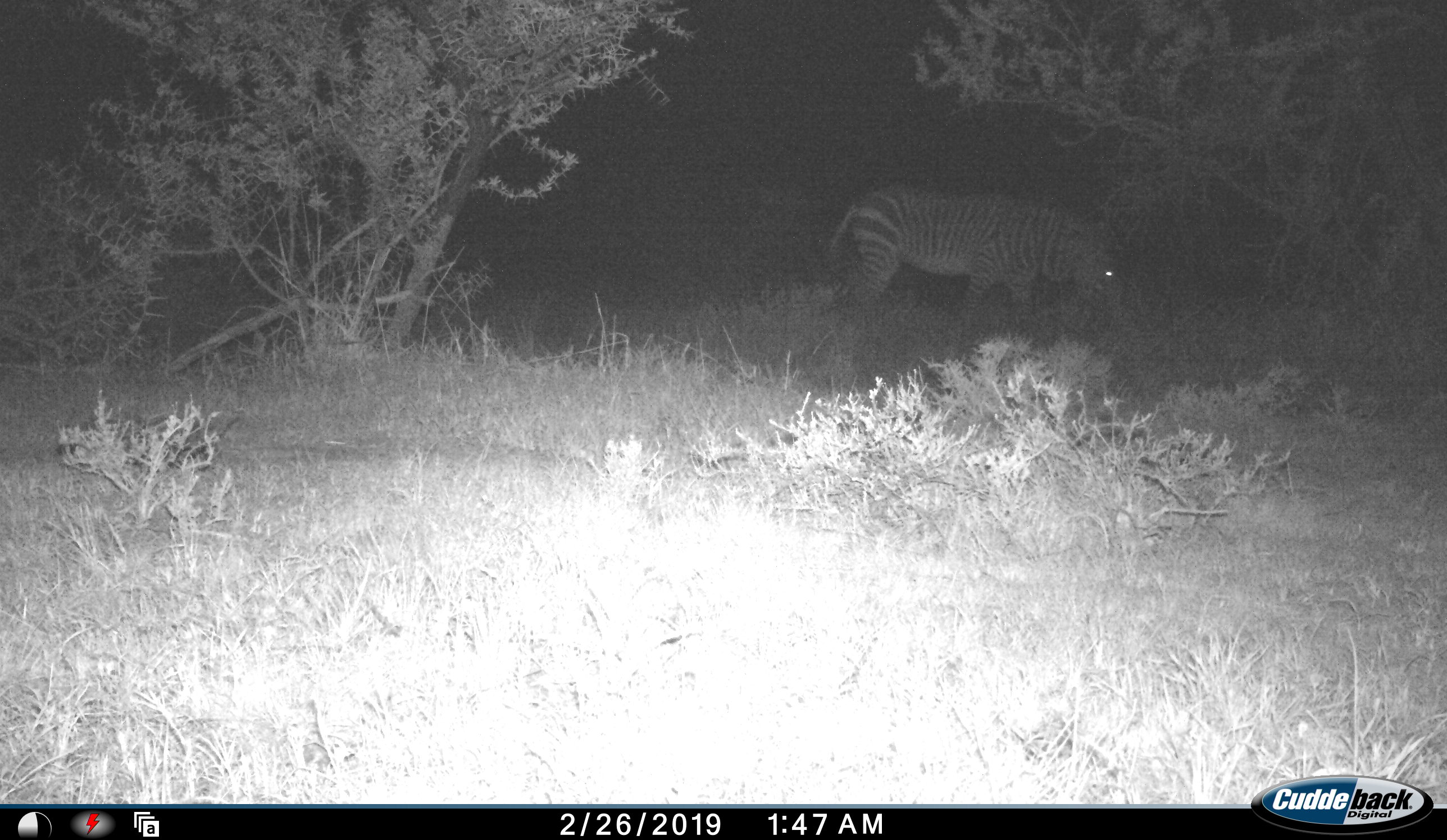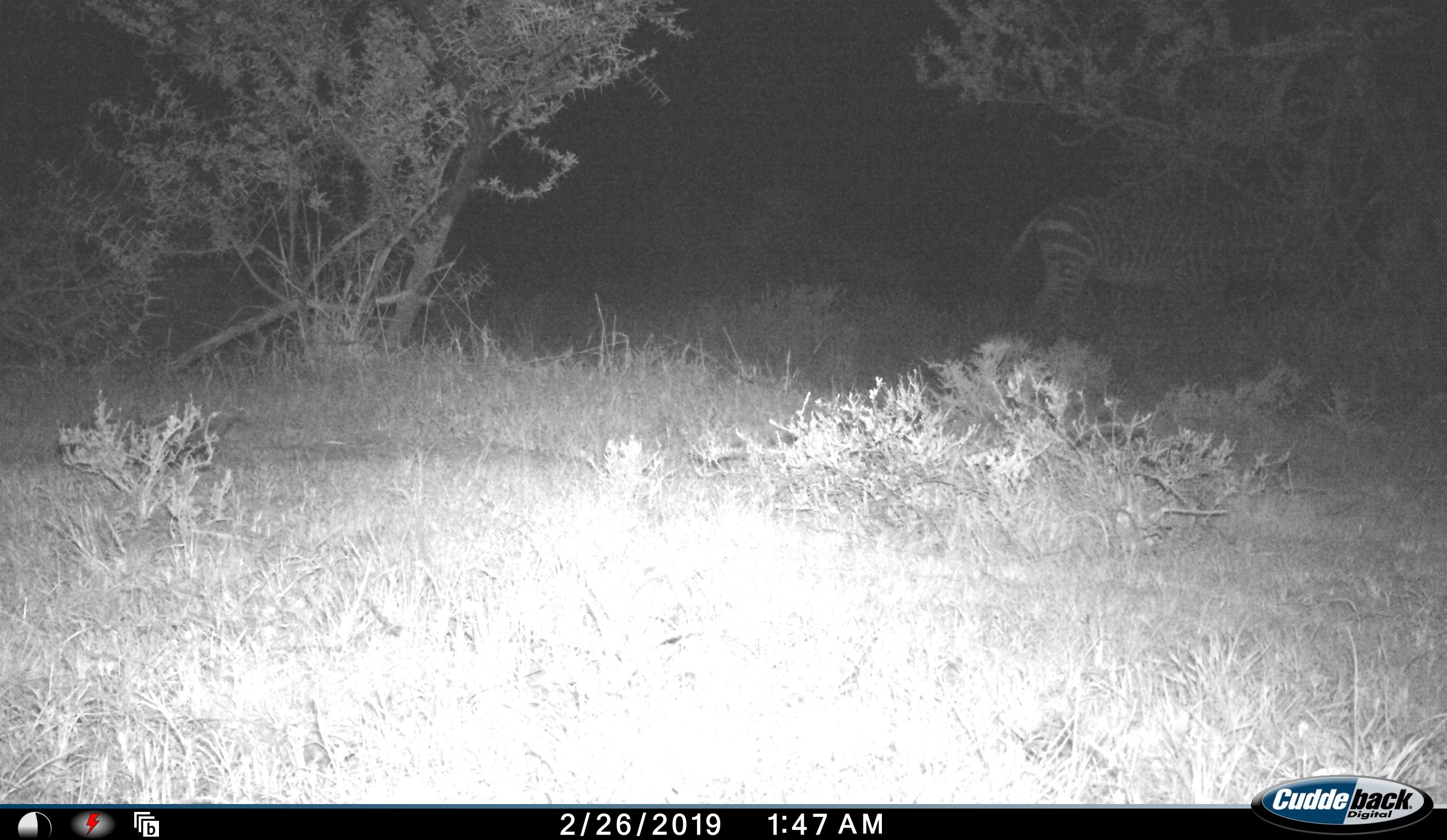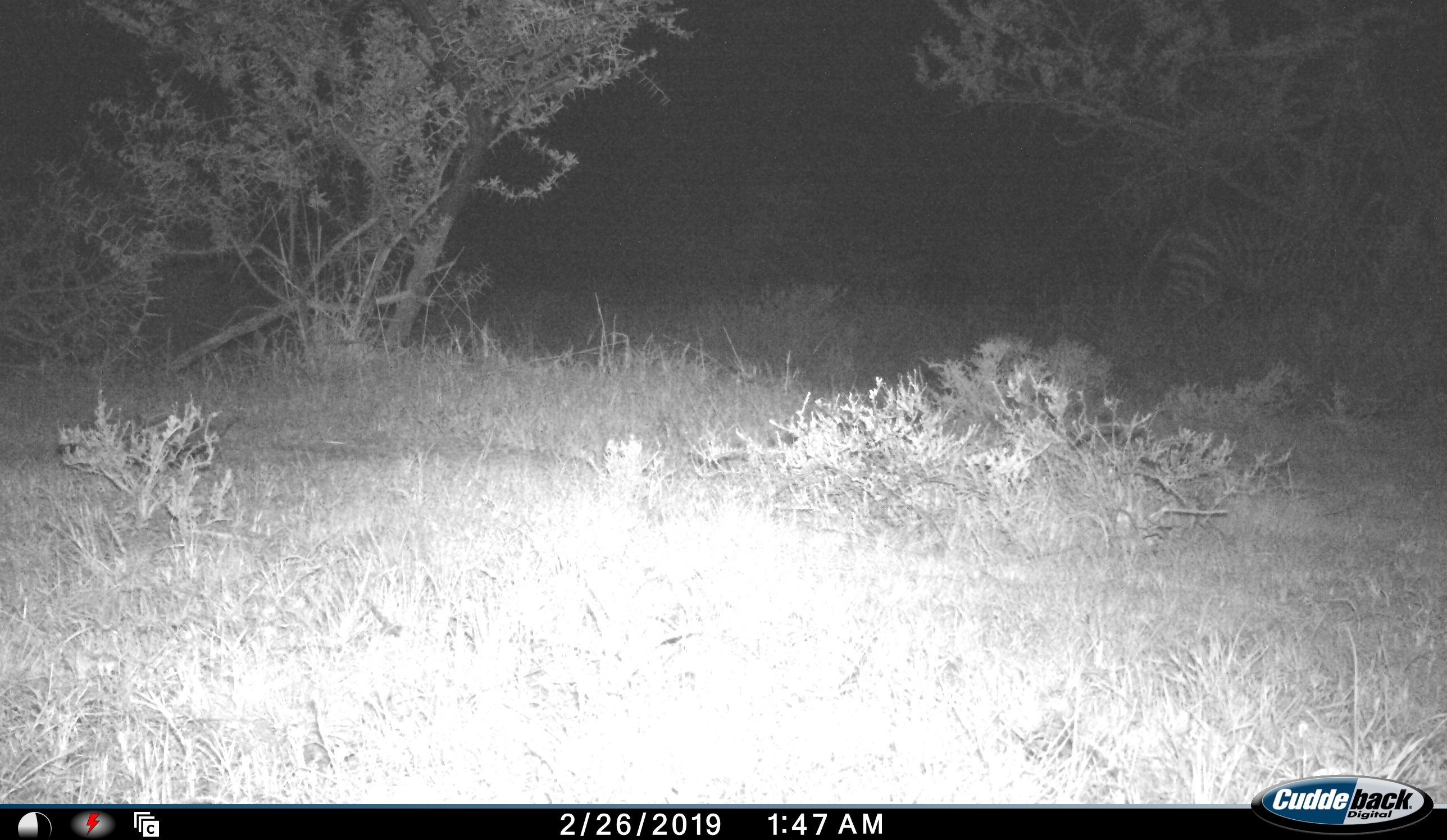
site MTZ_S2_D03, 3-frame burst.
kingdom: Animalia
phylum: Chordata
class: Mammalia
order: Perissodactyla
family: Equidae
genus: Equus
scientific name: Equus zebra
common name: mountain zebra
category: zebramountain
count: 1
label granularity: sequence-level